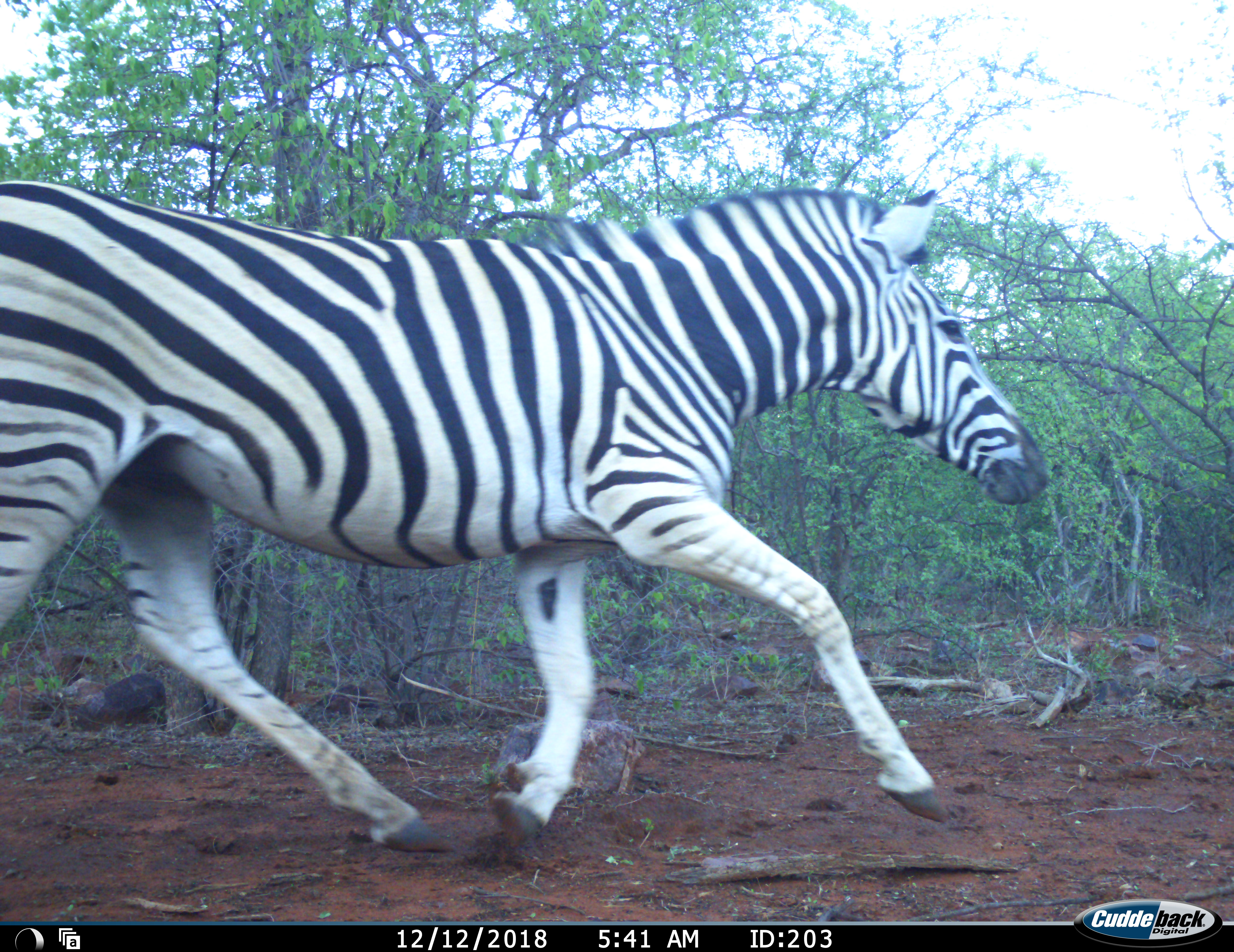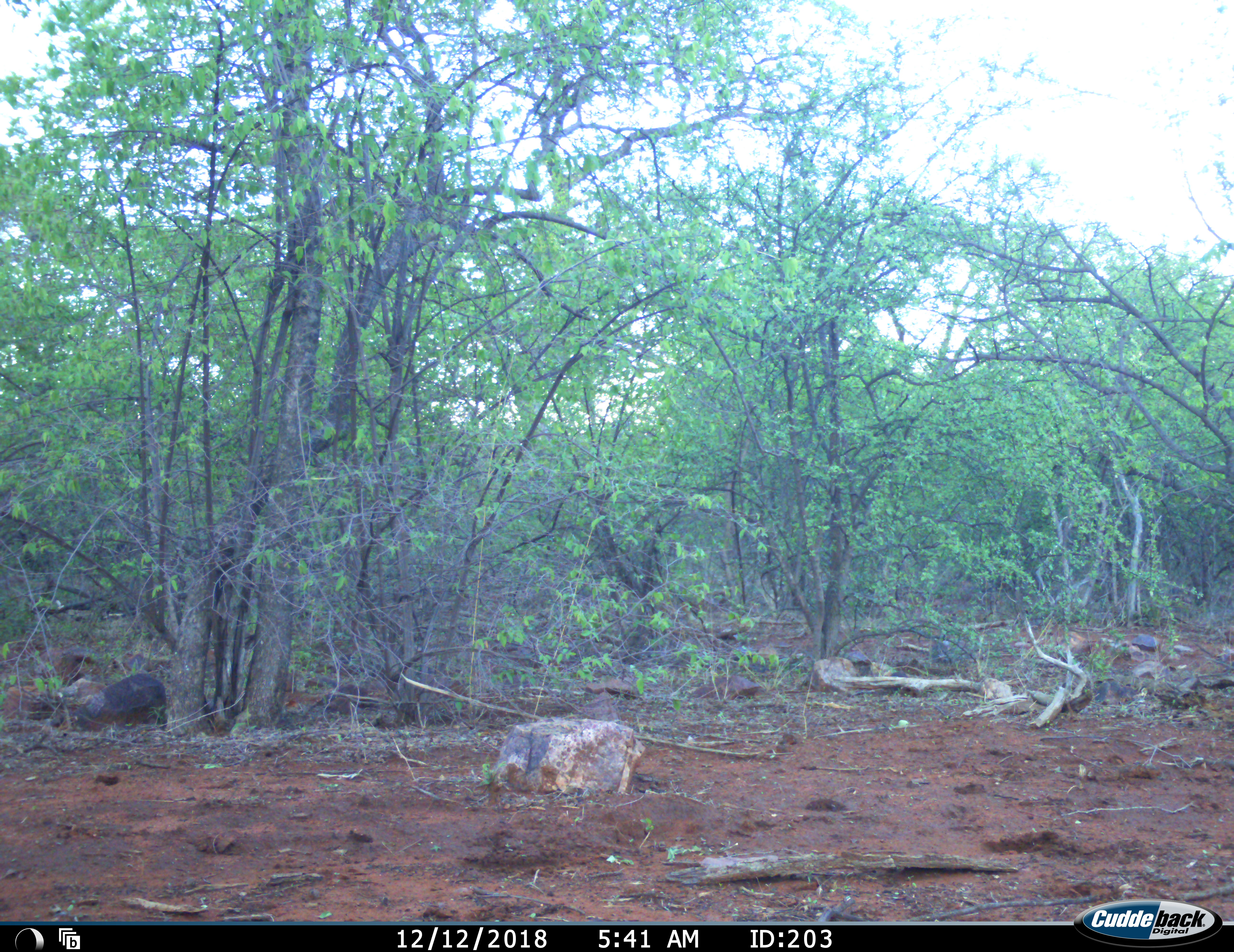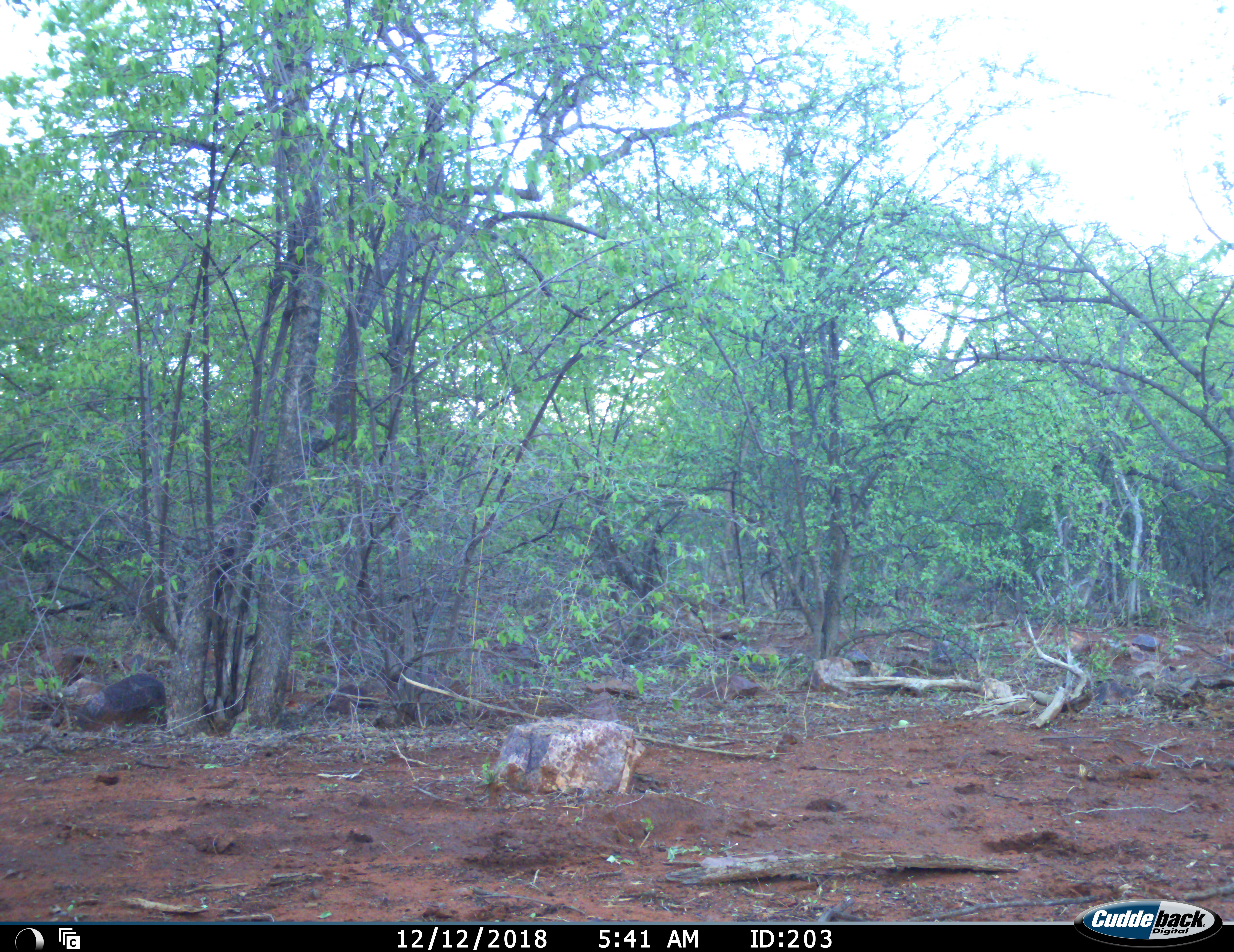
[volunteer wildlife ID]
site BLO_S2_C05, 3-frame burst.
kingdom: Animalia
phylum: Chordata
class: Mammalia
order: Perissodactyla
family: Equidae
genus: Equus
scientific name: Equus quagga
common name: plains zebra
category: zebraplains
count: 1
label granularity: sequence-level